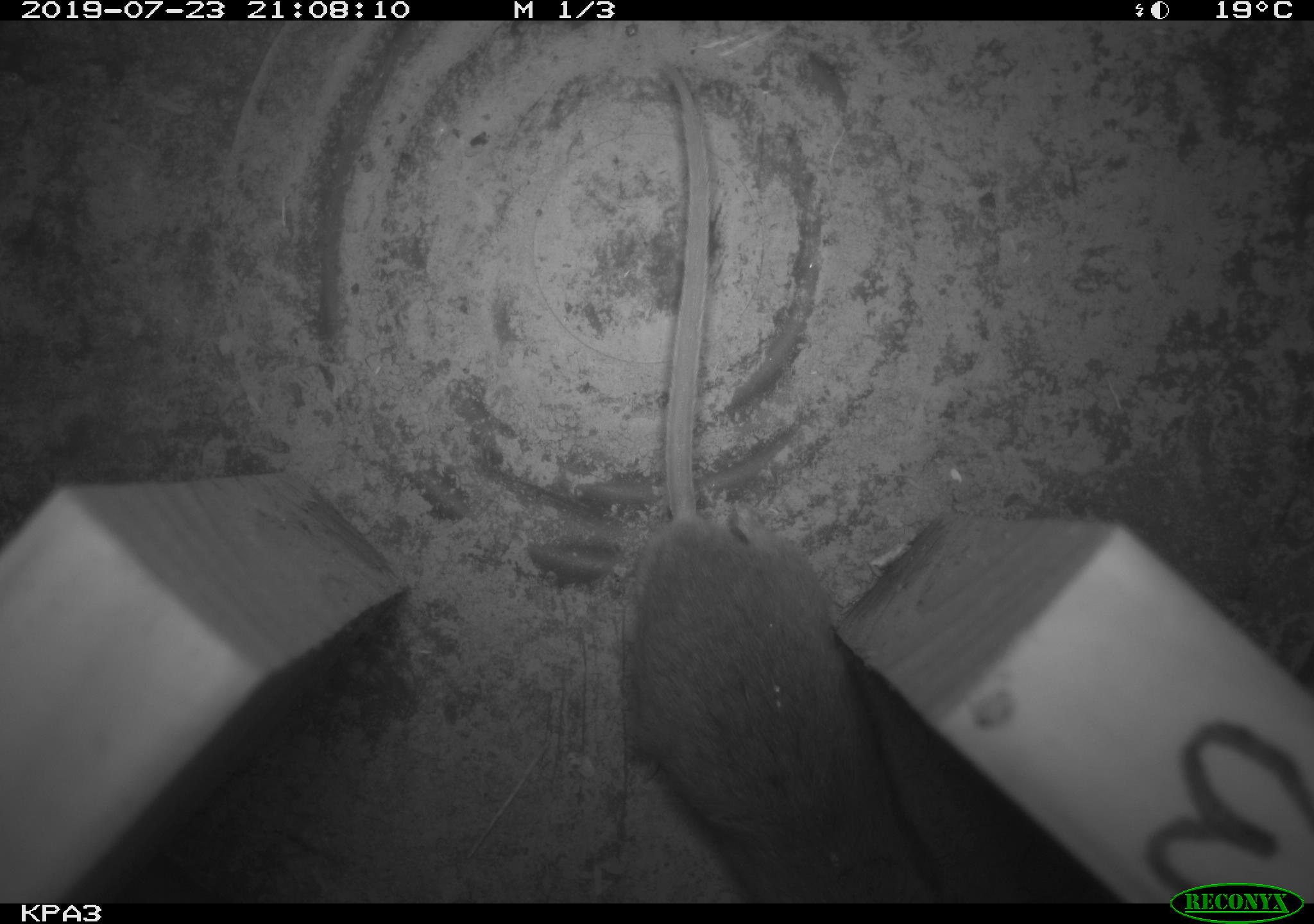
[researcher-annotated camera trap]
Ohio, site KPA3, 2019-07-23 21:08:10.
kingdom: Animalia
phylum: Chordata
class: Mammalia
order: Rodentia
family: Cricetidae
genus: Peromyscus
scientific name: Peromyscus leucopus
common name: white-footed mouse